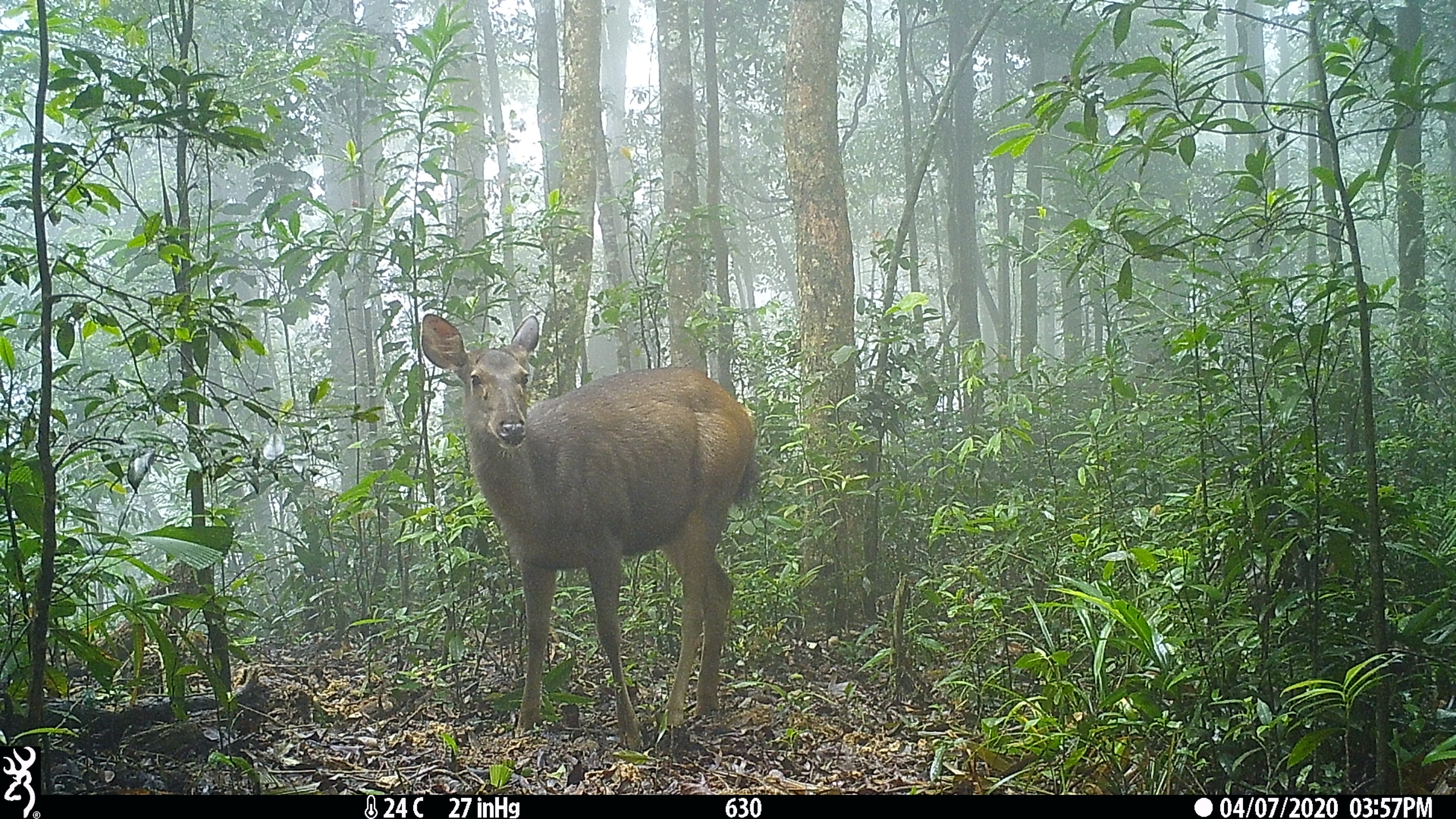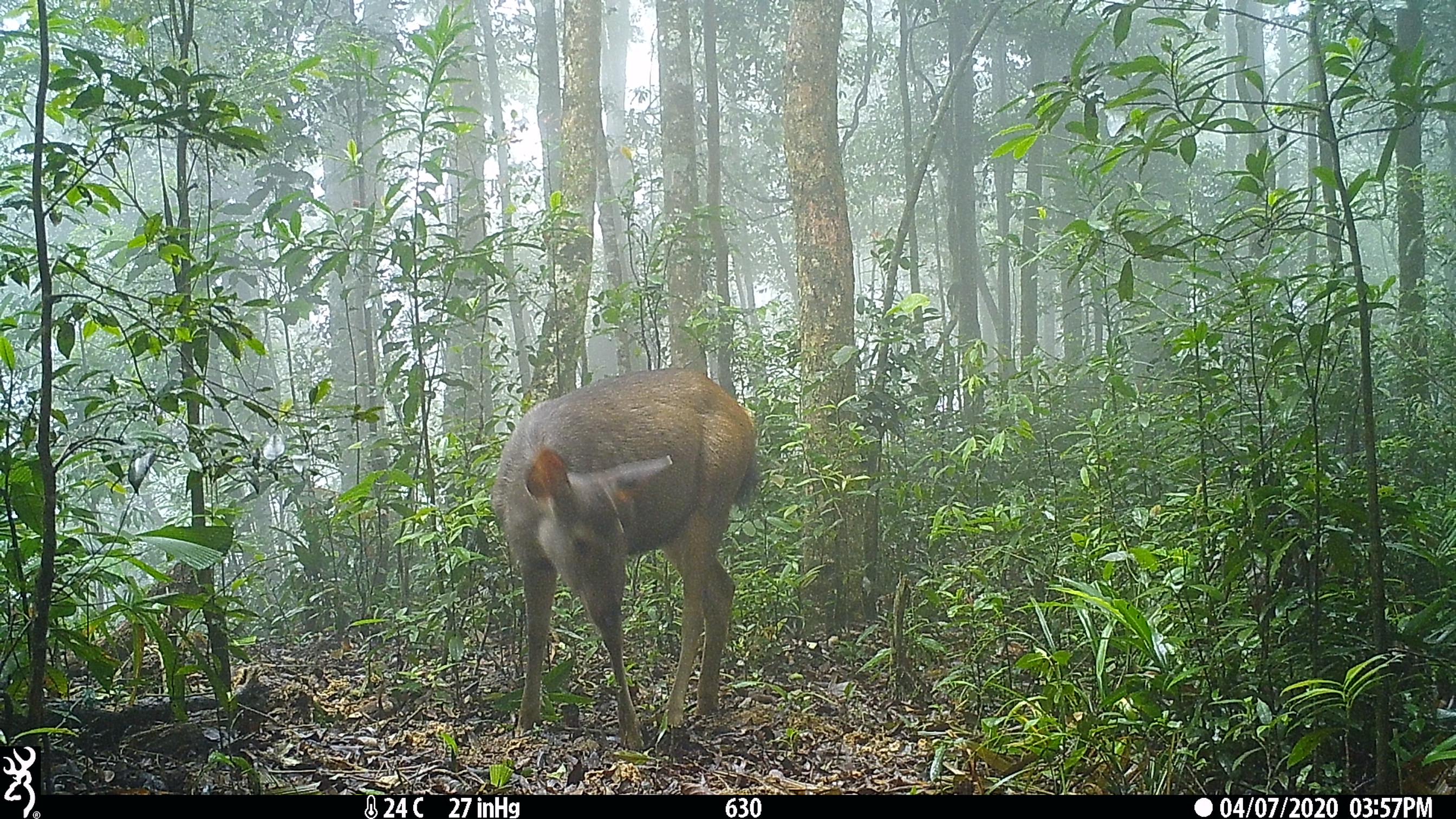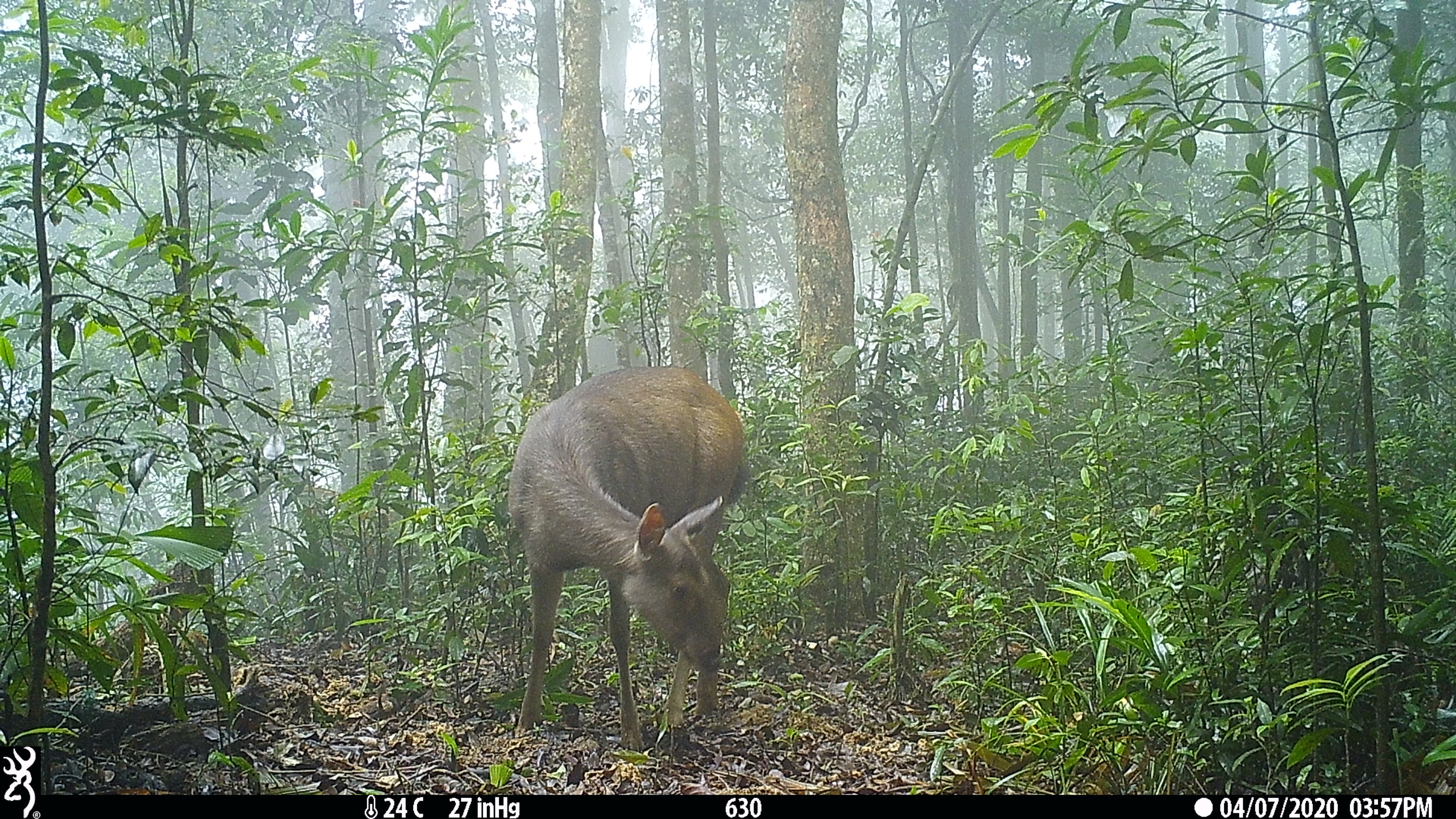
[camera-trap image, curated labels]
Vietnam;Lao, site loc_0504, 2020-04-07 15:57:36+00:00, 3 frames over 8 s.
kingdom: Animalia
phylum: Chordata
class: Mammalia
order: Artiodactyla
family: Cervidae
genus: Rusa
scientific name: Rusa unicolor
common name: sambar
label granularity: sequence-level